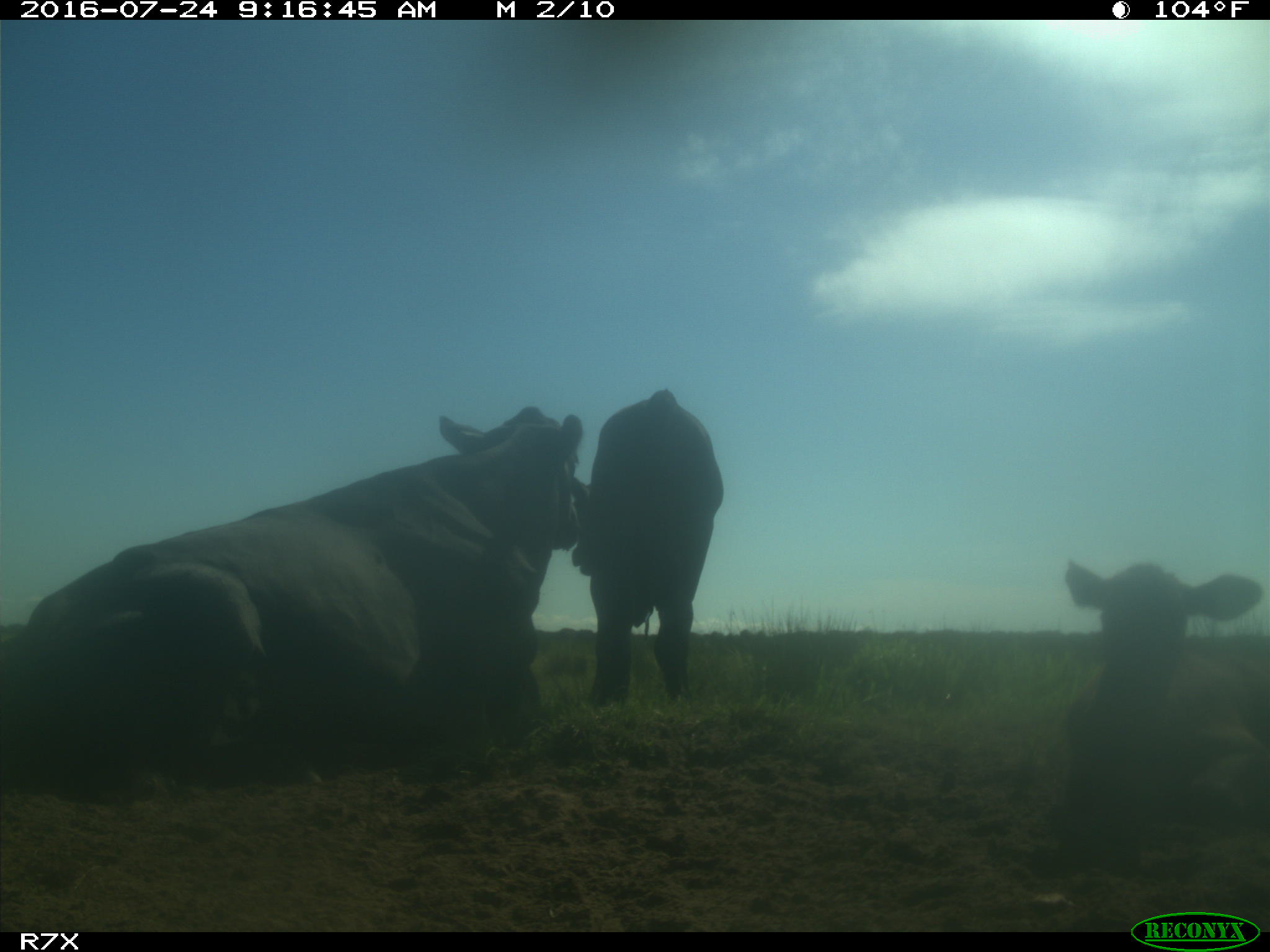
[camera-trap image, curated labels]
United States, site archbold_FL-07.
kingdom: Animalia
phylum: Chordata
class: Mammalia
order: Artiodactyla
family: Bovidae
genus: Bos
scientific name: Bos taurus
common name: domestic cow